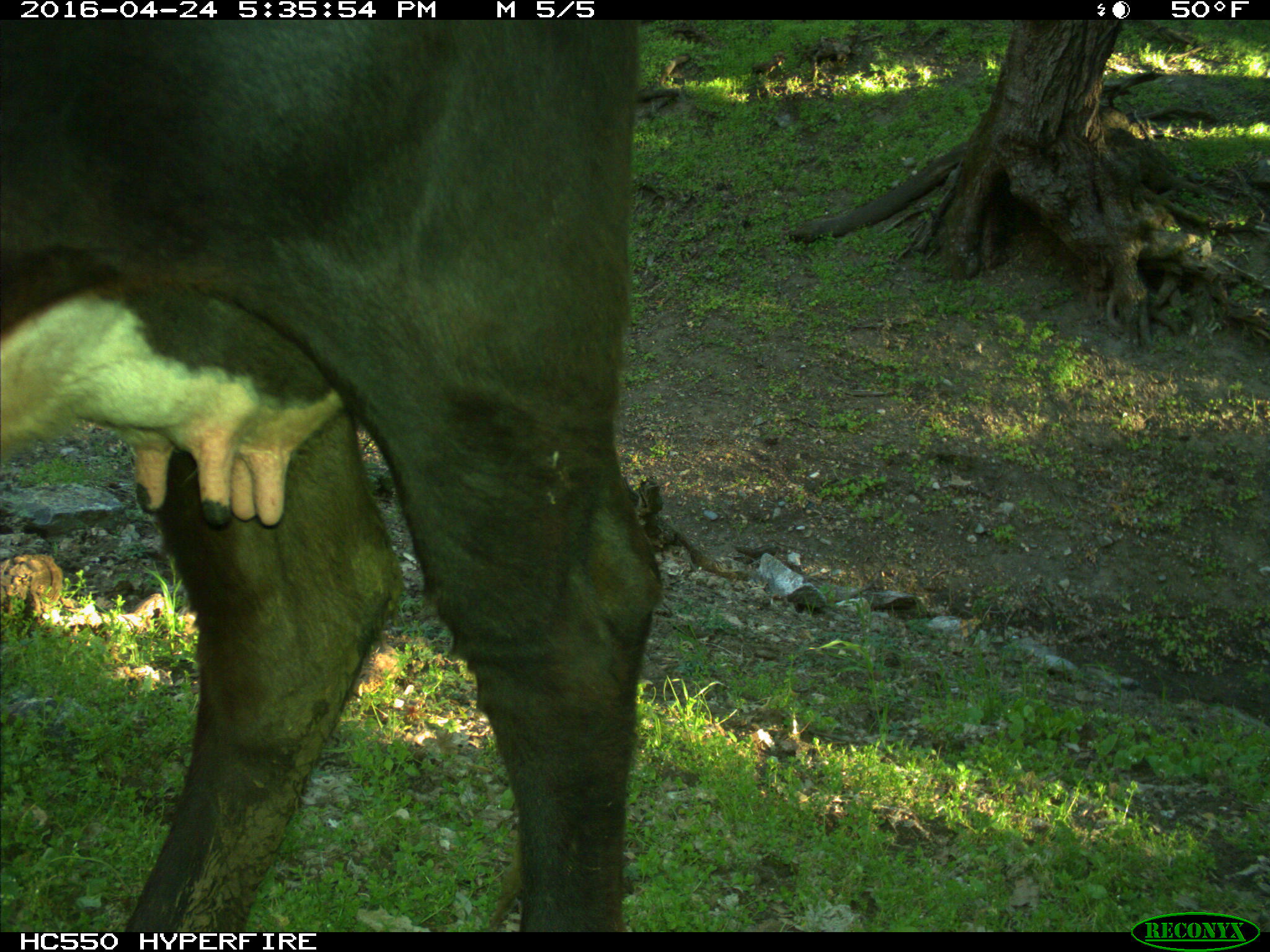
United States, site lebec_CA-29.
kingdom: Animalia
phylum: Chordata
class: Mammalia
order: Artiodactyla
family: Bovidae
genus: Bos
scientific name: Bos taurus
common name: domestic cow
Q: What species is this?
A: Bos taurus (domestic cow).